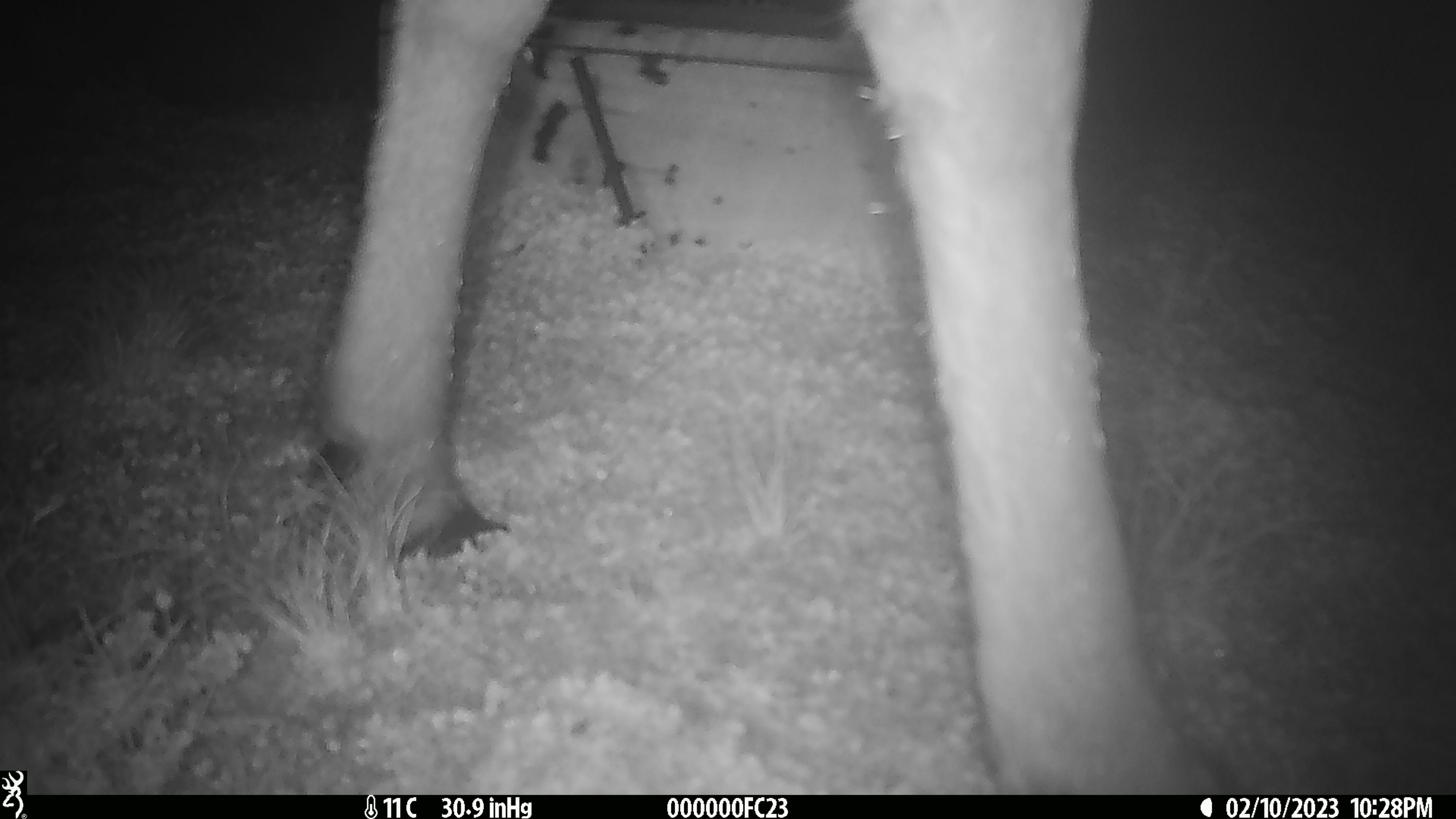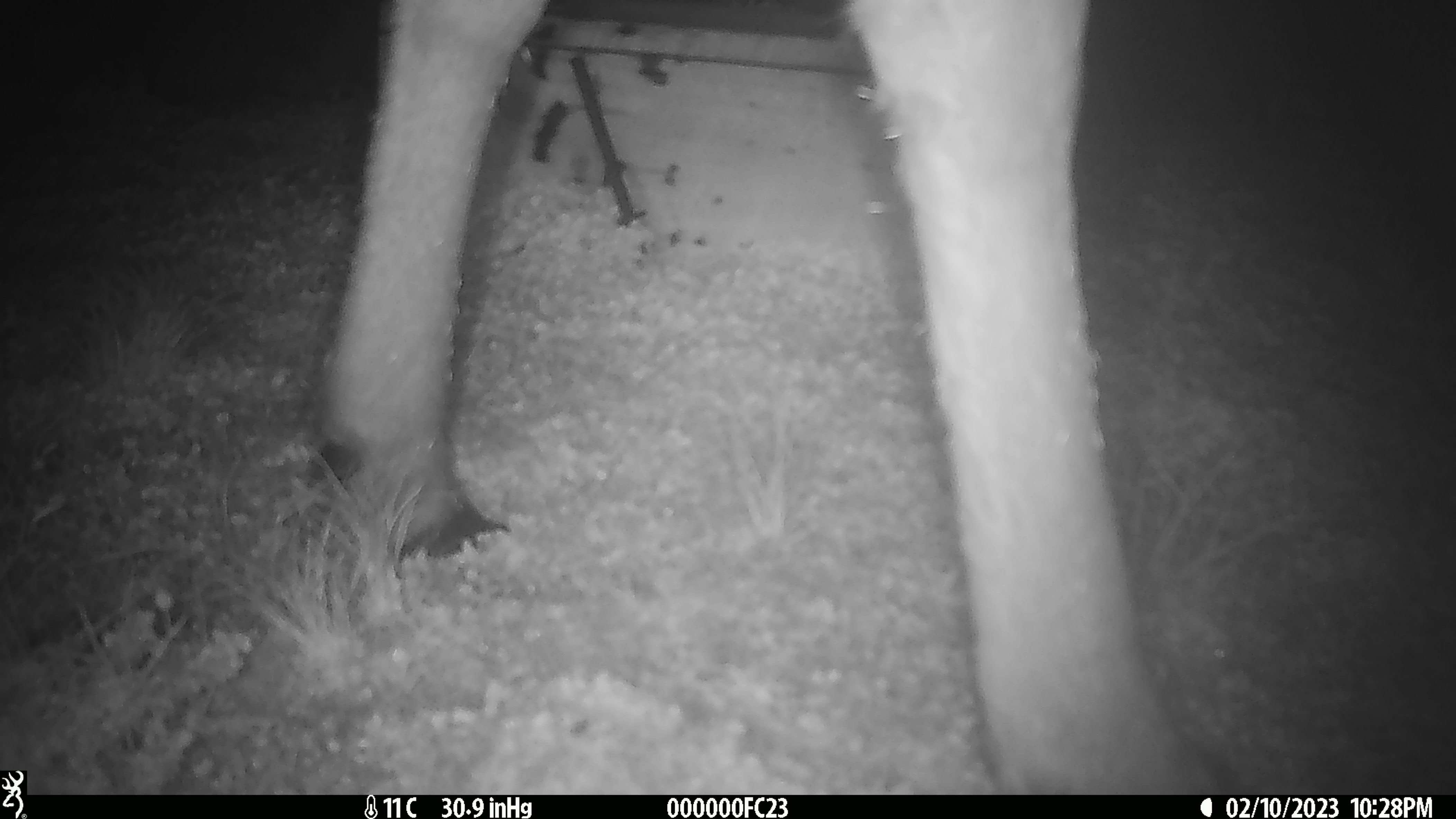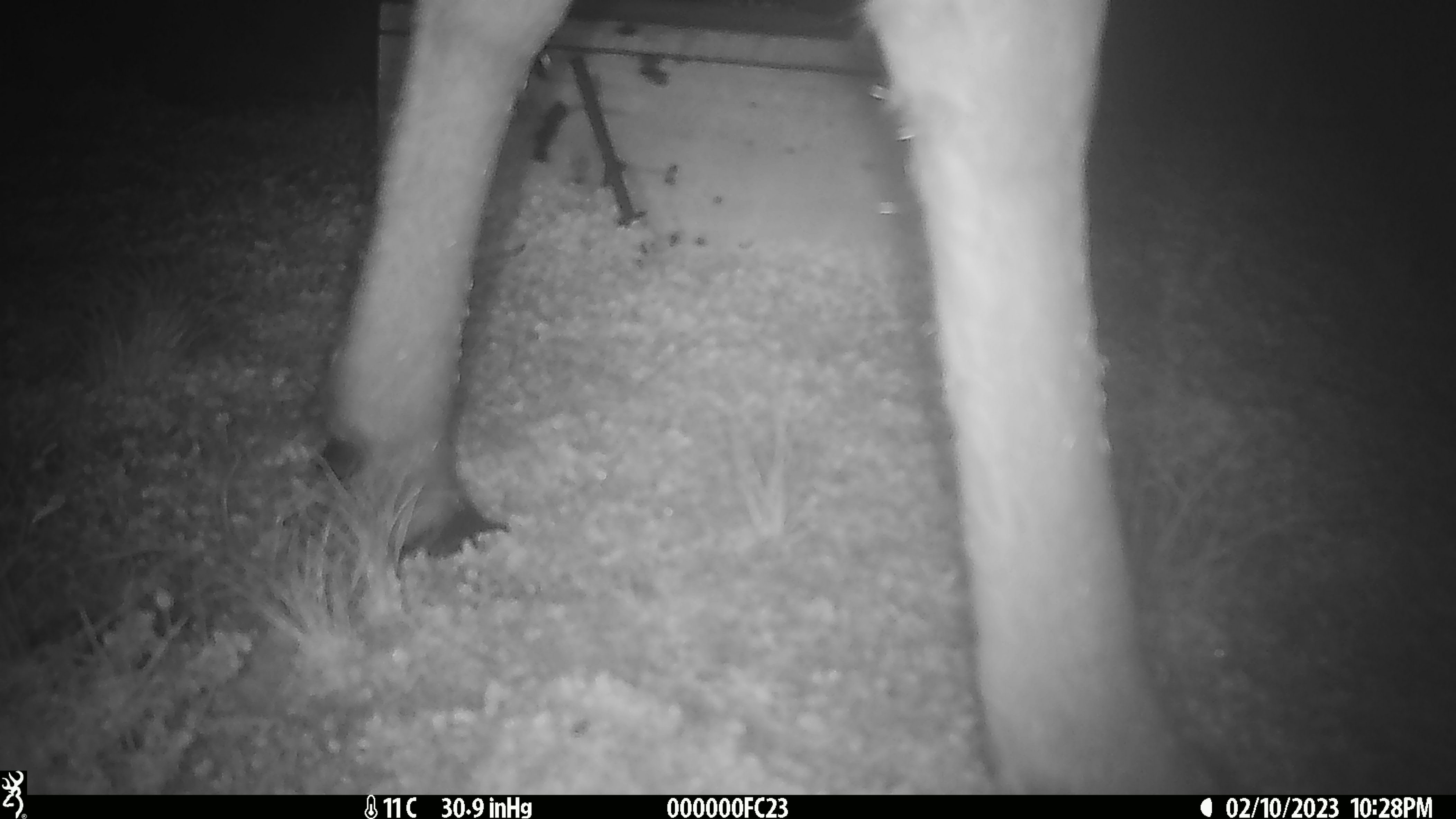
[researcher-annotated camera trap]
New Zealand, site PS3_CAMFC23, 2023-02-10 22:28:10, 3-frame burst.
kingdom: Animalia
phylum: Chordata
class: Mammalia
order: Artiodactyla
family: Cervidae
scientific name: Cervidae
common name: deer